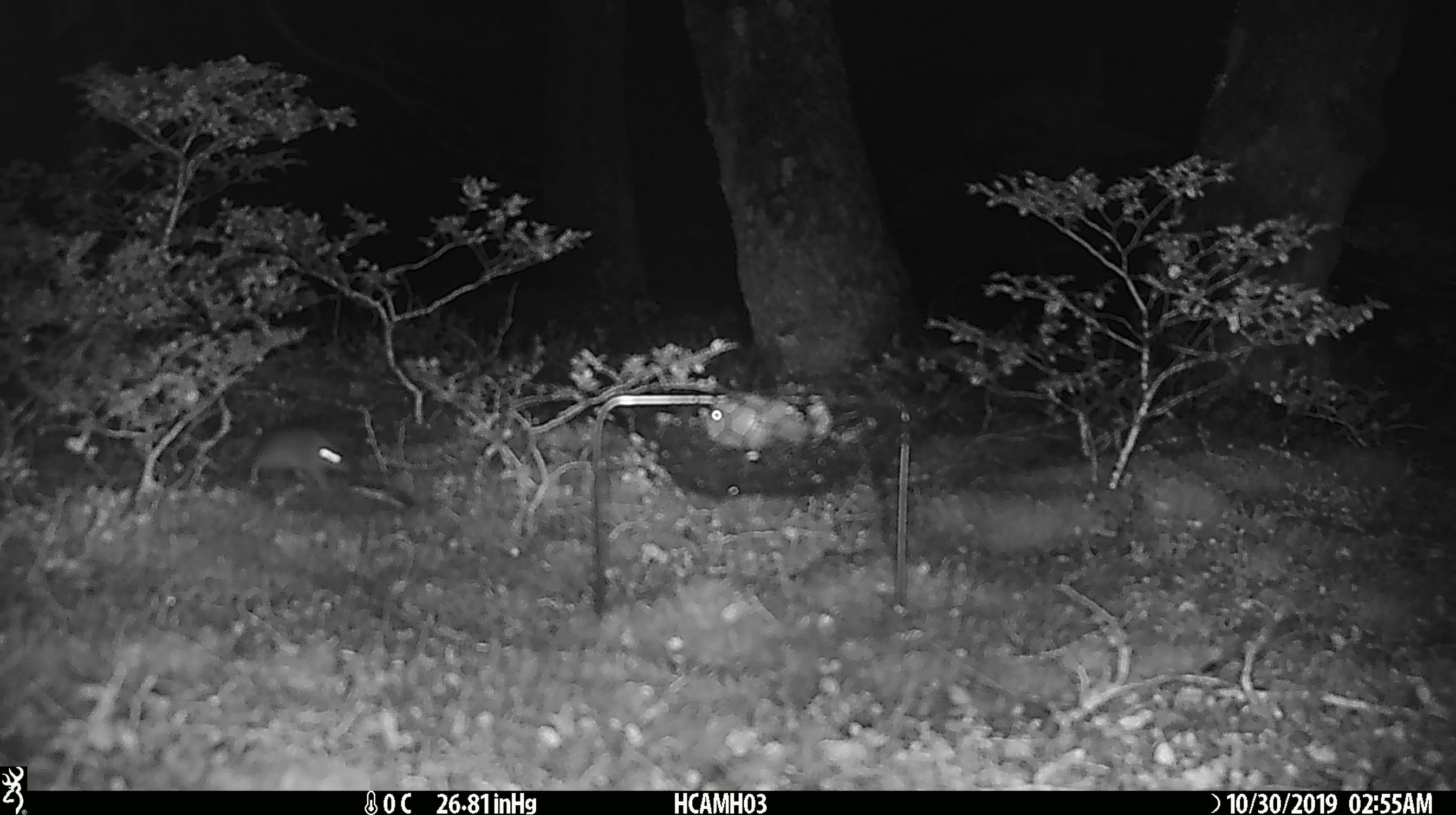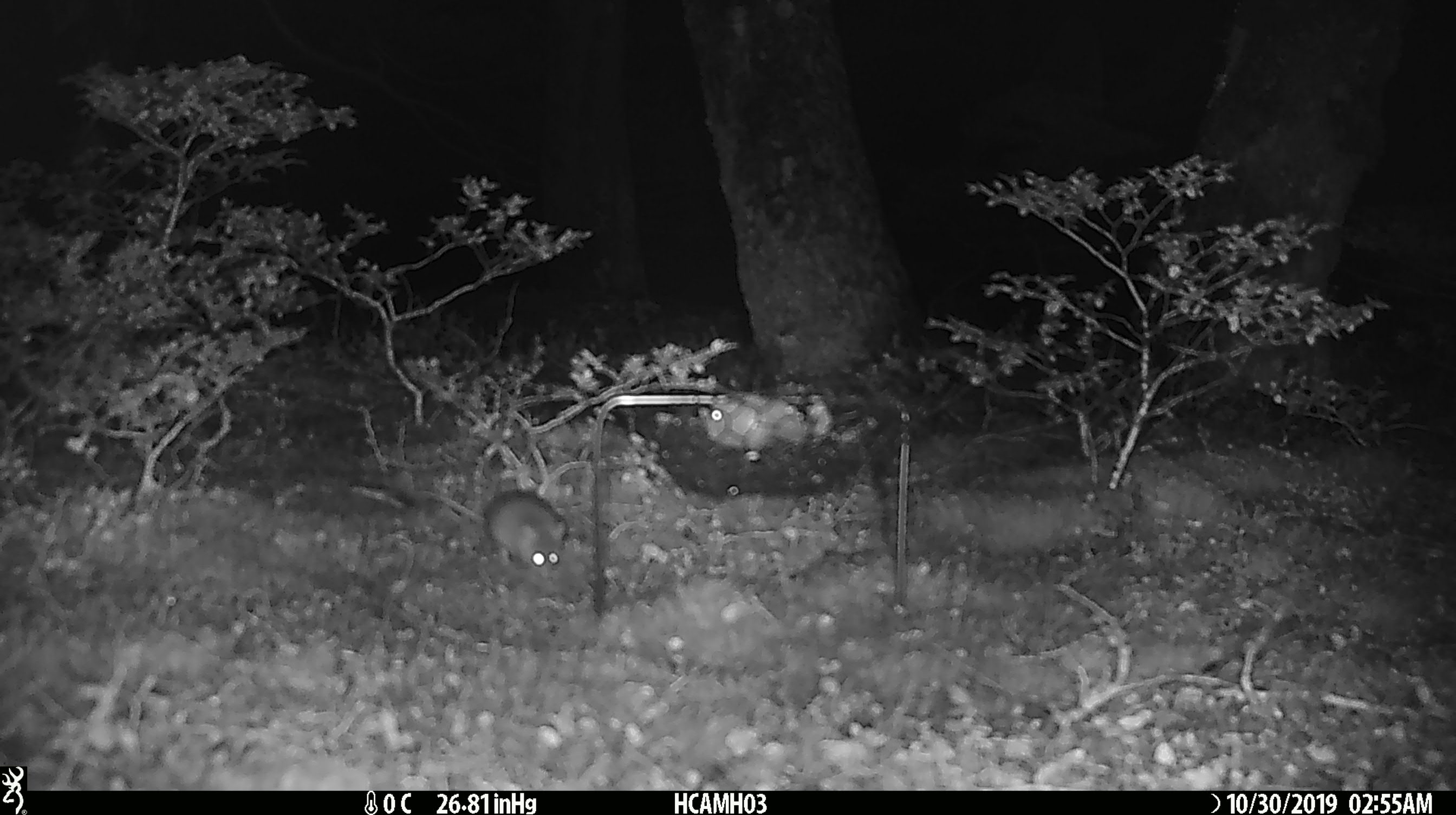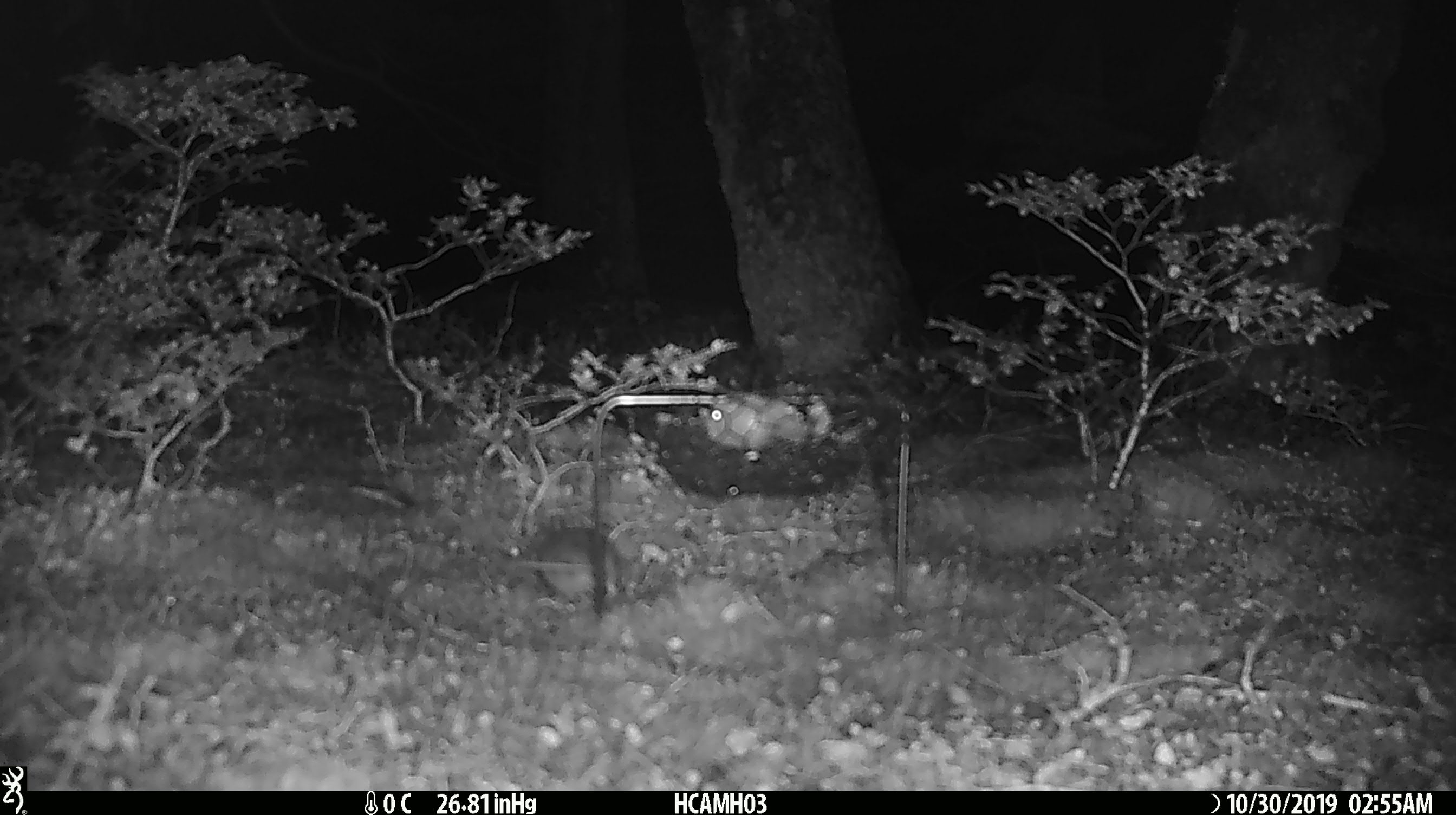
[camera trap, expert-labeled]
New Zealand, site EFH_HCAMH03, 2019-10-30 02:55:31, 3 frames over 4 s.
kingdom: Animalia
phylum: Chordata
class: Mammalia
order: Rodentia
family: Muridae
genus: Mus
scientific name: Mus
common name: mouse